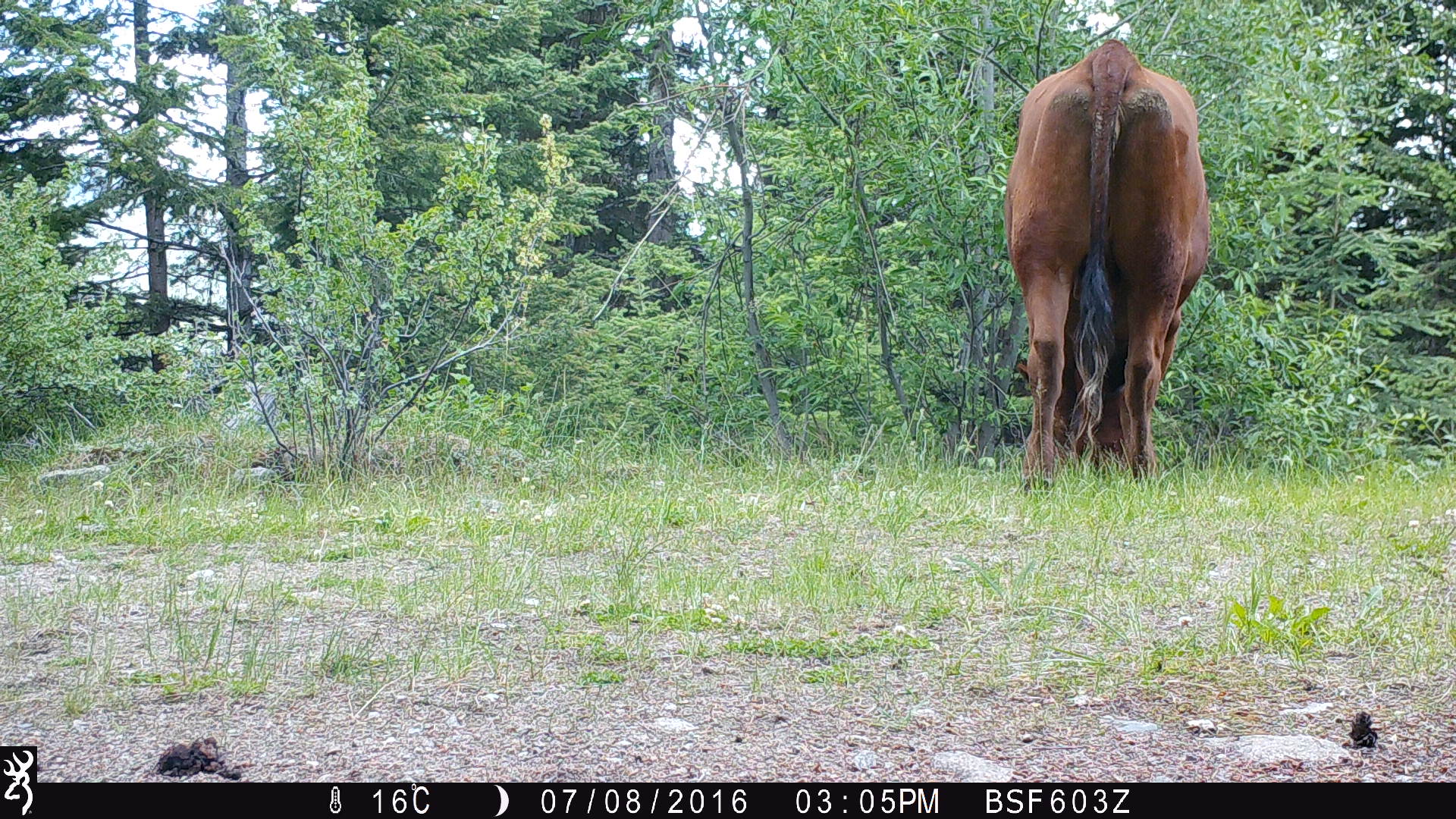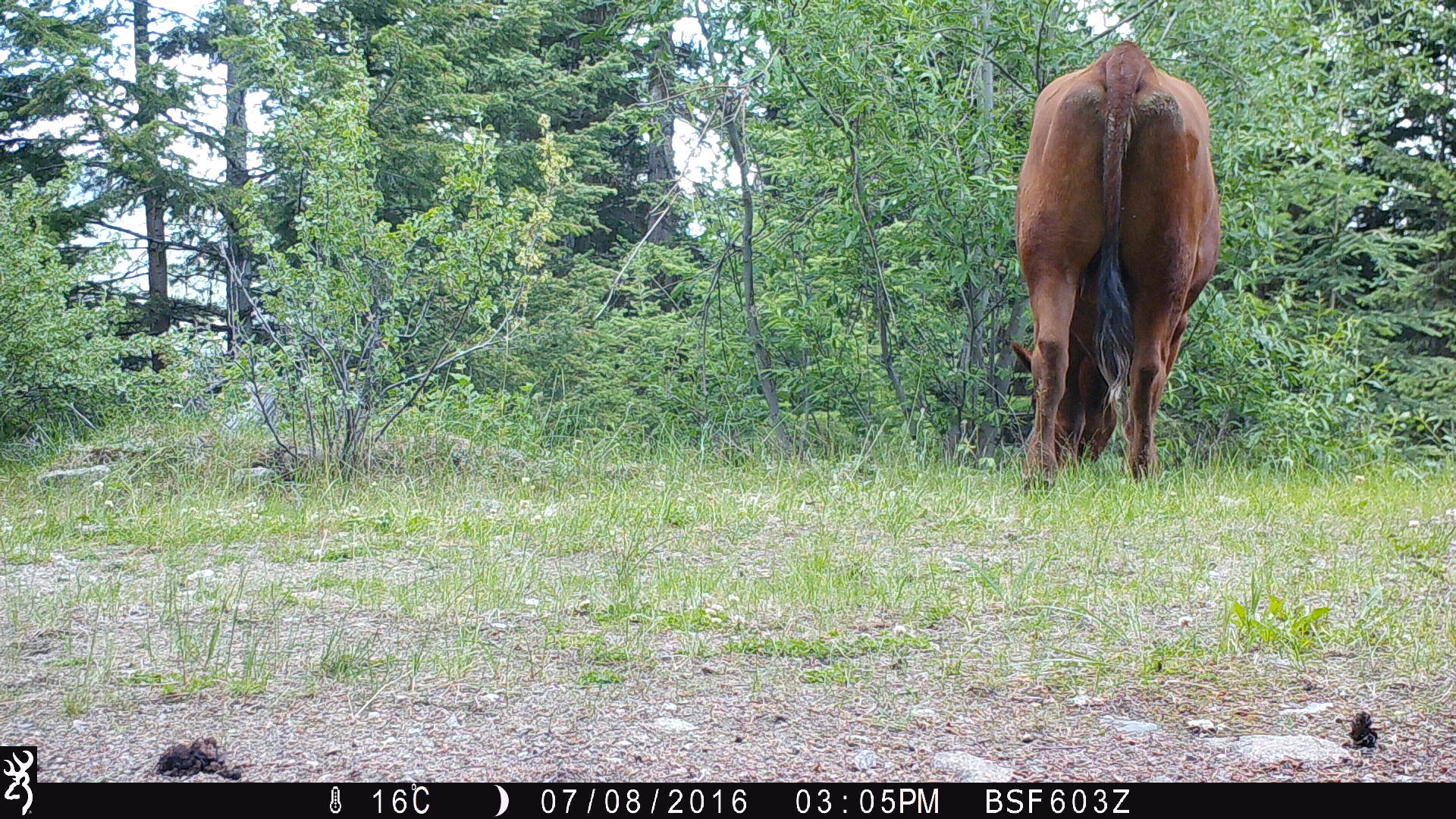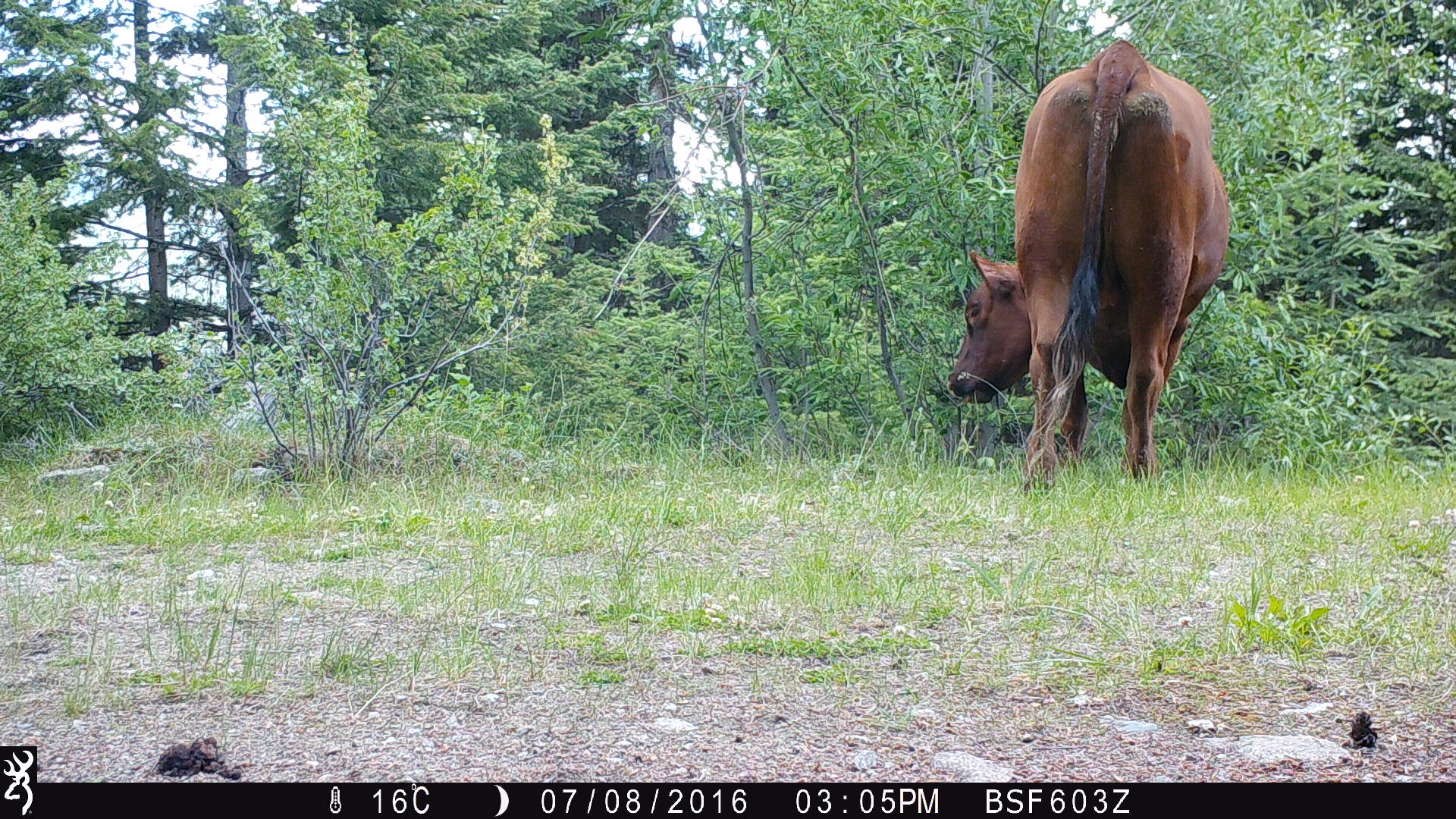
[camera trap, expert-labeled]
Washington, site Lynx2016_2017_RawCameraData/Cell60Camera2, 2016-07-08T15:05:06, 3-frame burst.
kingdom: Animalia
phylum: Chordata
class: Mammalia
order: Artiodactyla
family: Bovidae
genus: Bos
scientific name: Bos taurus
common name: domestic cattle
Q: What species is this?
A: Domestic cattle (Bos taurus).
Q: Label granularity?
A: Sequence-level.